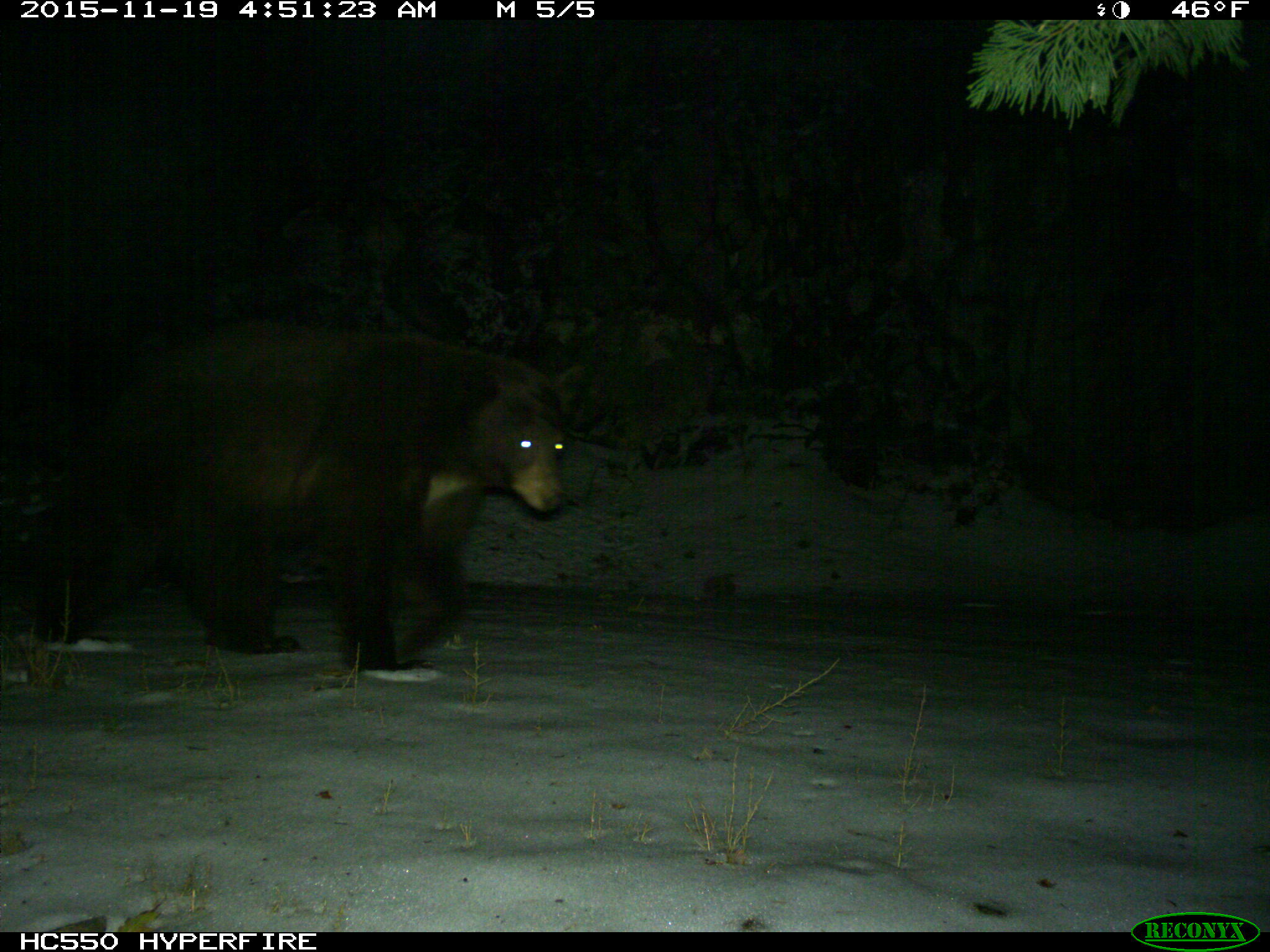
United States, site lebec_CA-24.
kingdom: Animalia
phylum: Chordata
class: Mammalia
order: Carnivora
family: Ursidae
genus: Ursus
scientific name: Ursus americanus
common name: american black bear